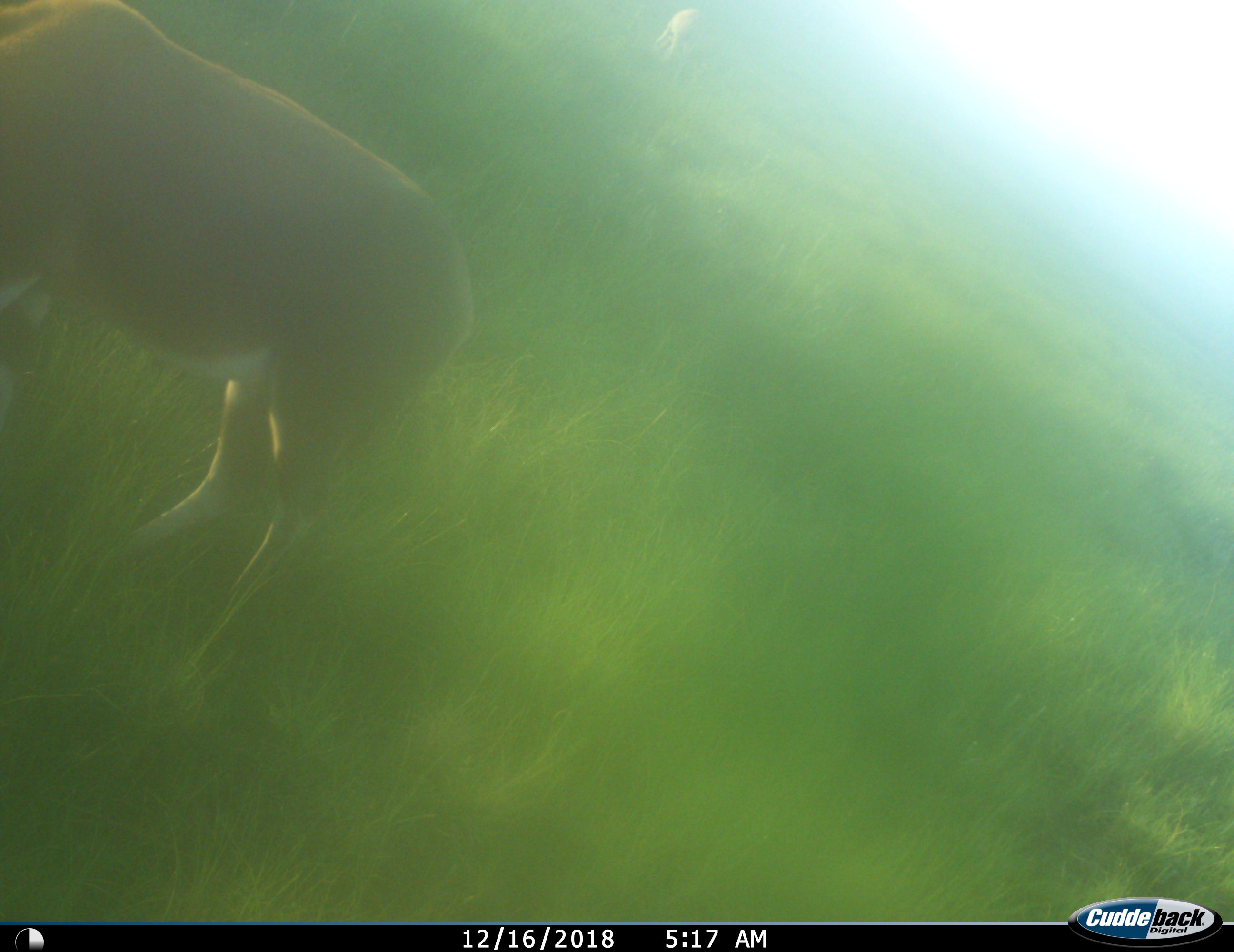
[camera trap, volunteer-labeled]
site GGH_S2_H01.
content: unidentified animal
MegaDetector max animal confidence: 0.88